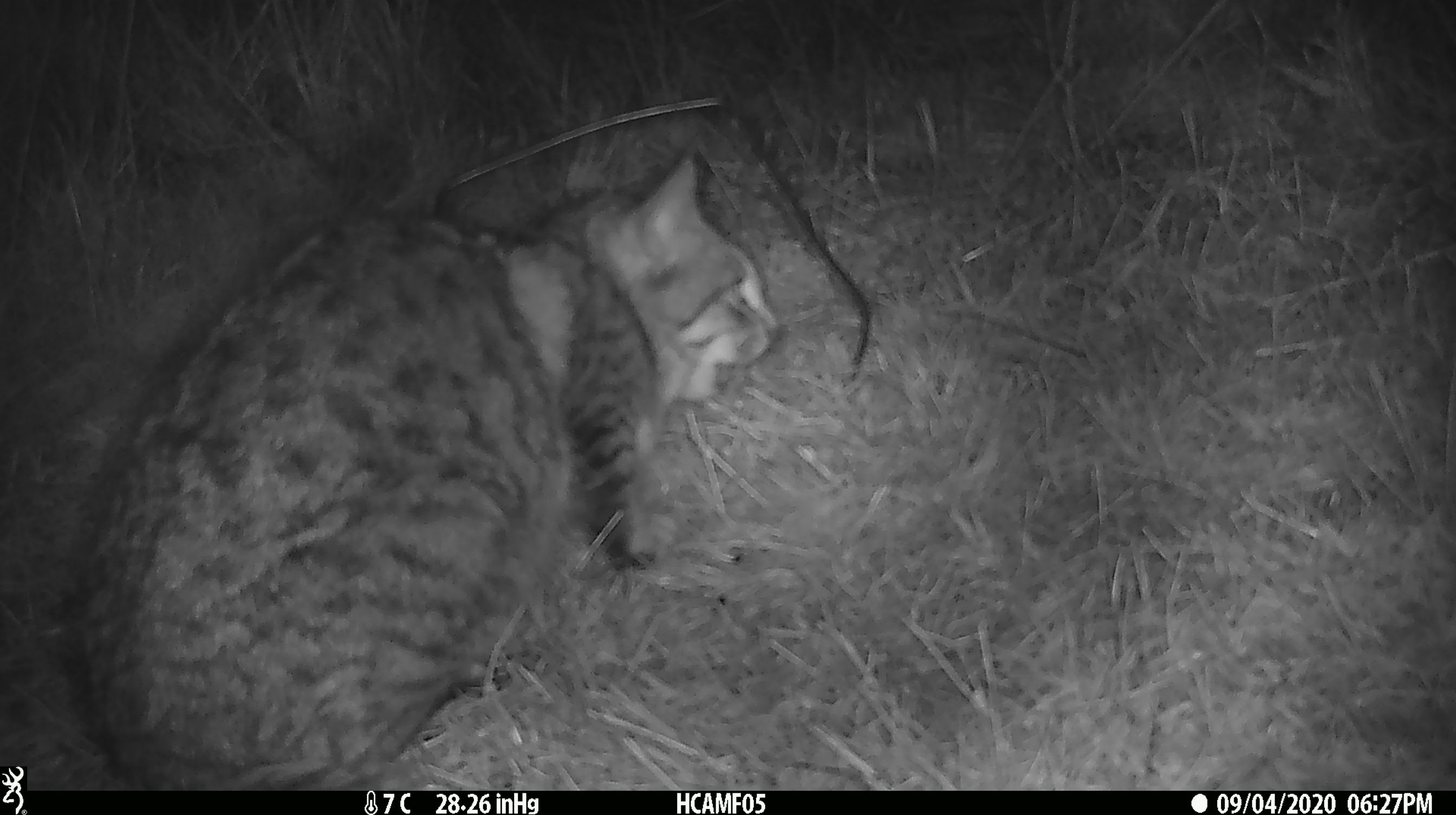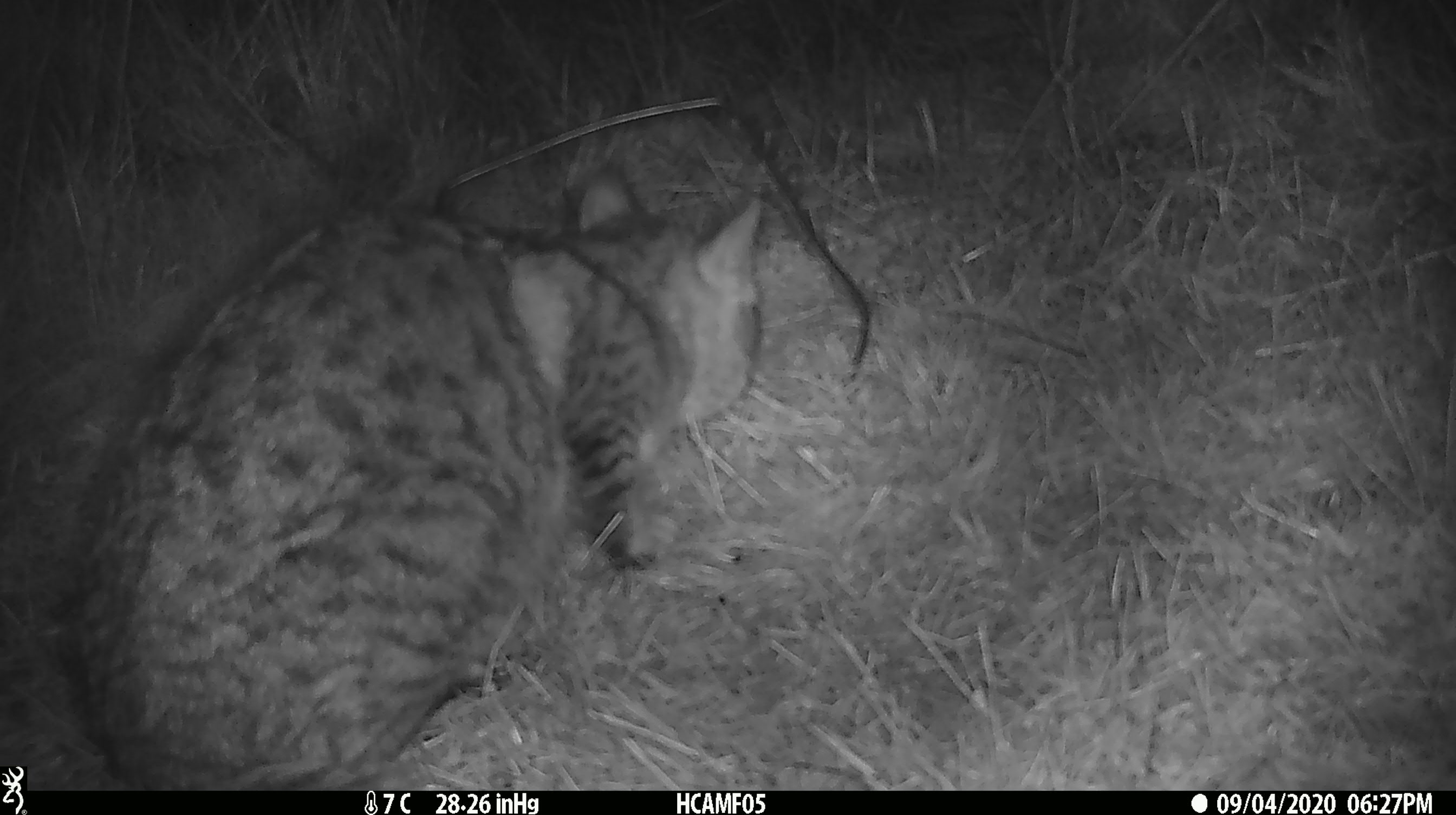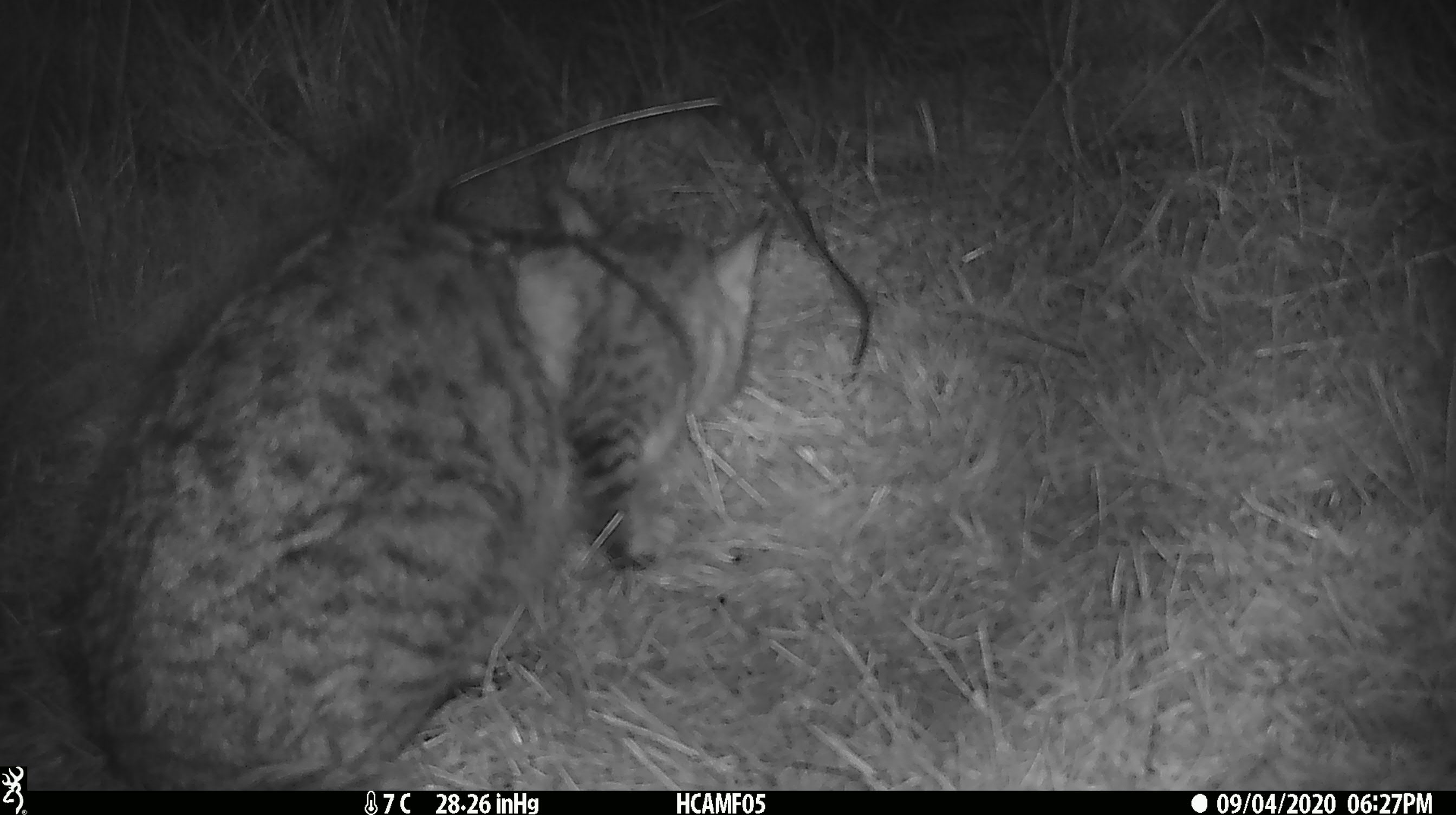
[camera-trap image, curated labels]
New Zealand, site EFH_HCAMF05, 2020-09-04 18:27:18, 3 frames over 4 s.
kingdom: Animalia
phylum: Chordata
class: Mammalia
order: Carnivora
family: Felidae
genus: Felis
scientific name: Felis catus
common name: domestic cat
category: cat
Cat (domestic cat) (Felis catus).